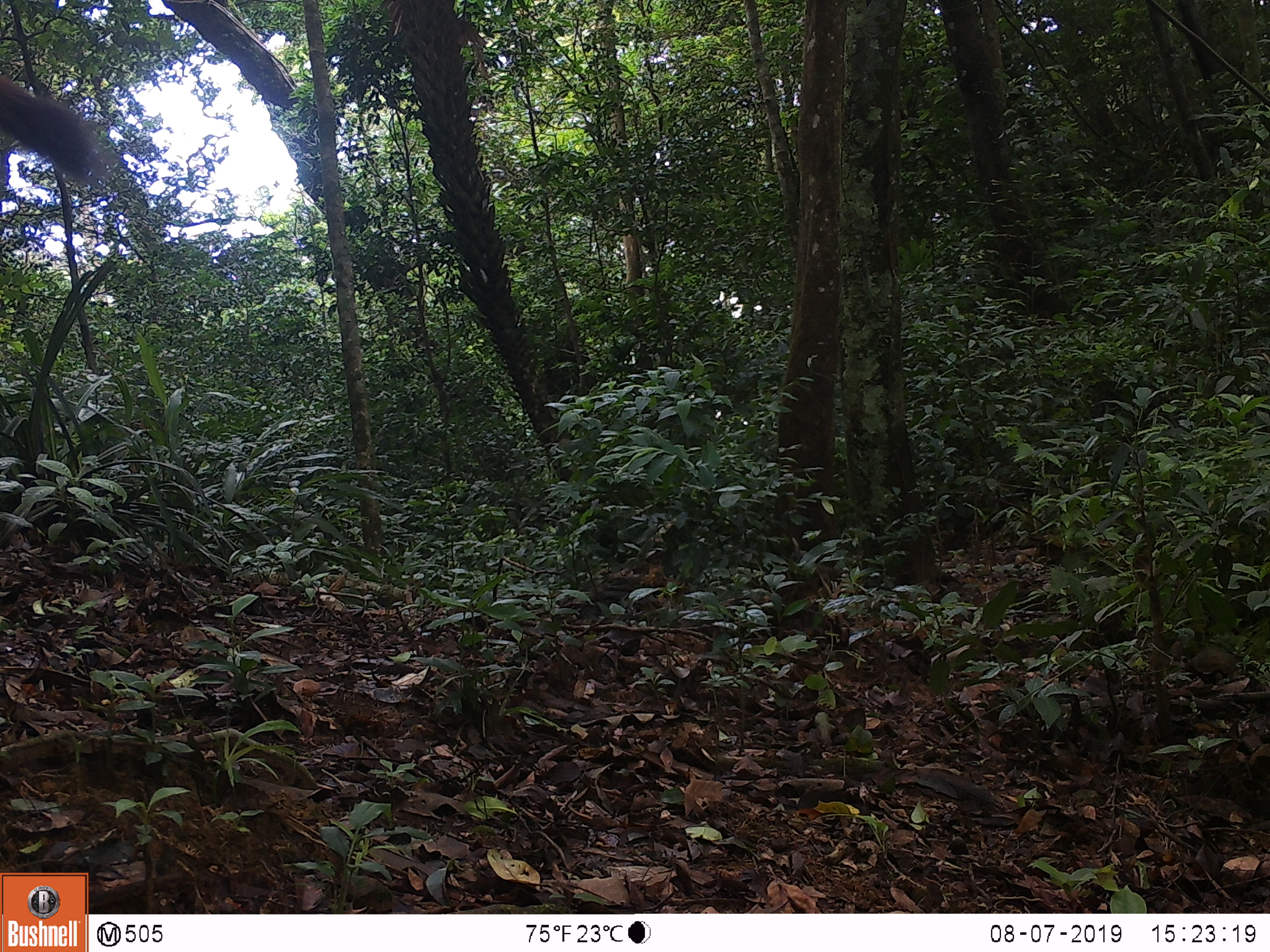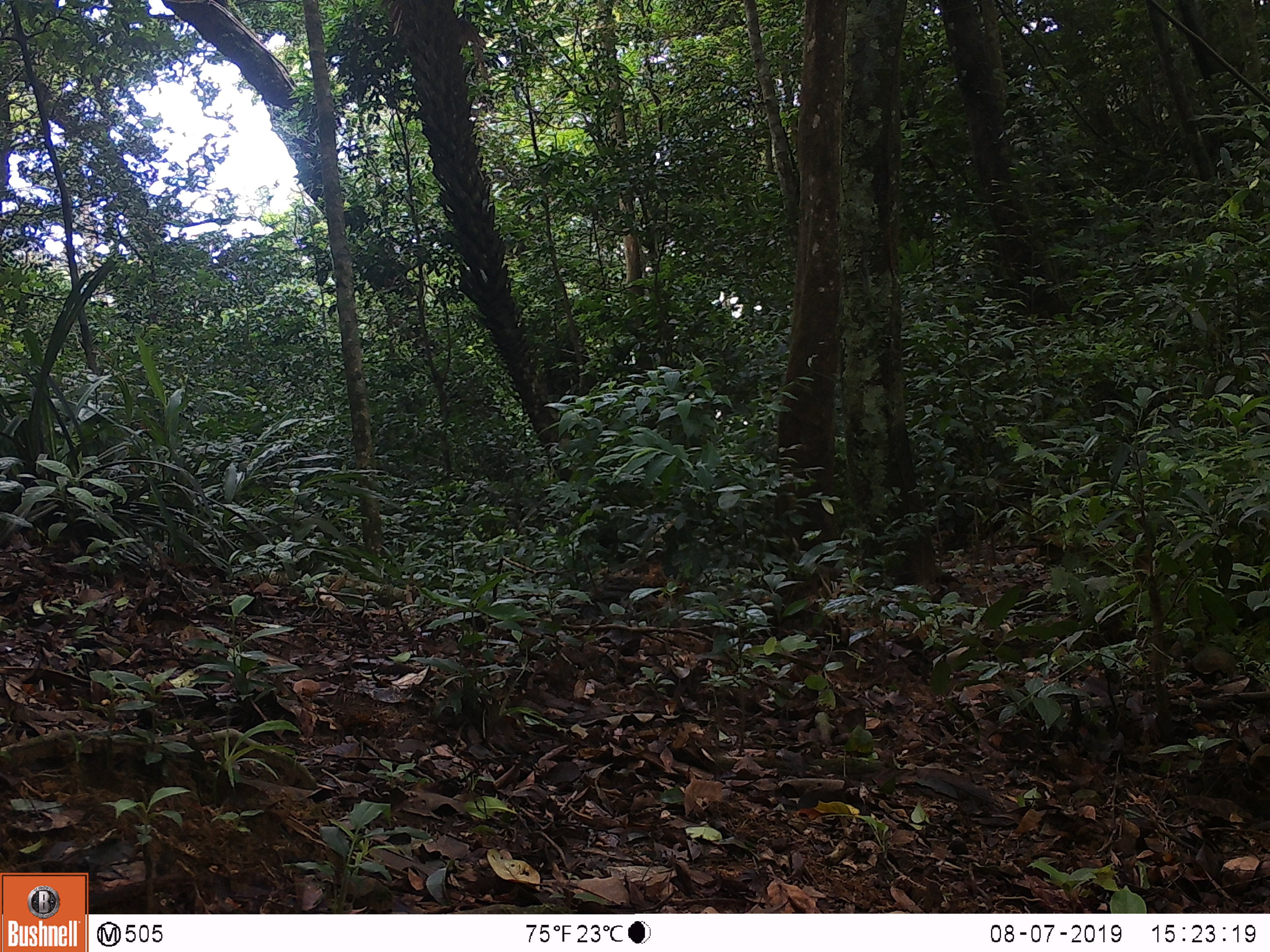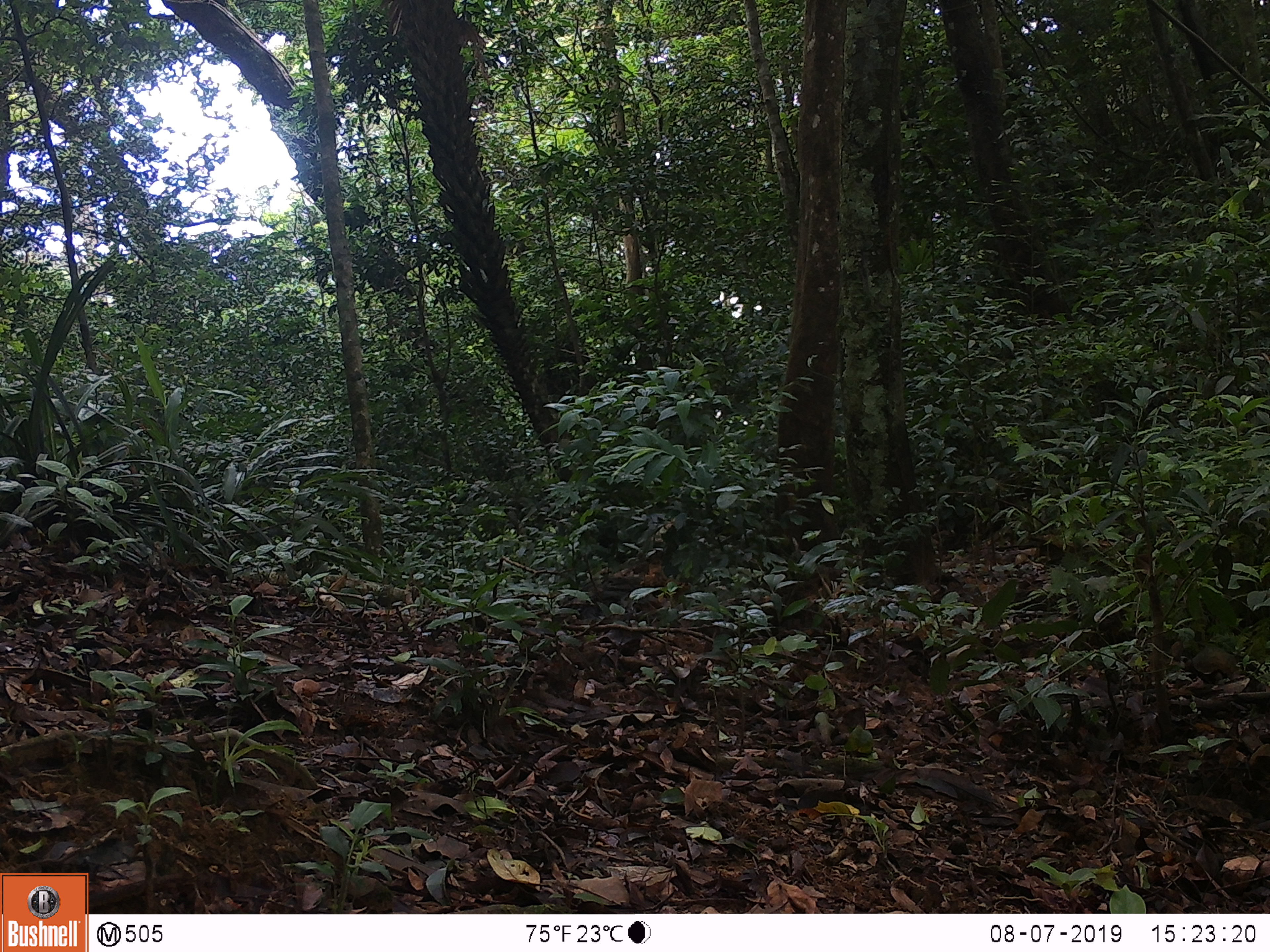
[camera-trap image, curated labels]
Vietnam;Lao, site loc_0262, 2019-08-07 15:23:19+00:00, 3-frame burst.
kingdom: Animalia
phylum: Chordata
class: Mammalia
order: Artiodactyla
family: Cervidae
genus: Rusa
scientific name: Rusa unicolor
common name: sambar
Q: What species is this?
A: Sambar (Rusa unicolor).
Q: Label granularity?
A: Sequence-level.